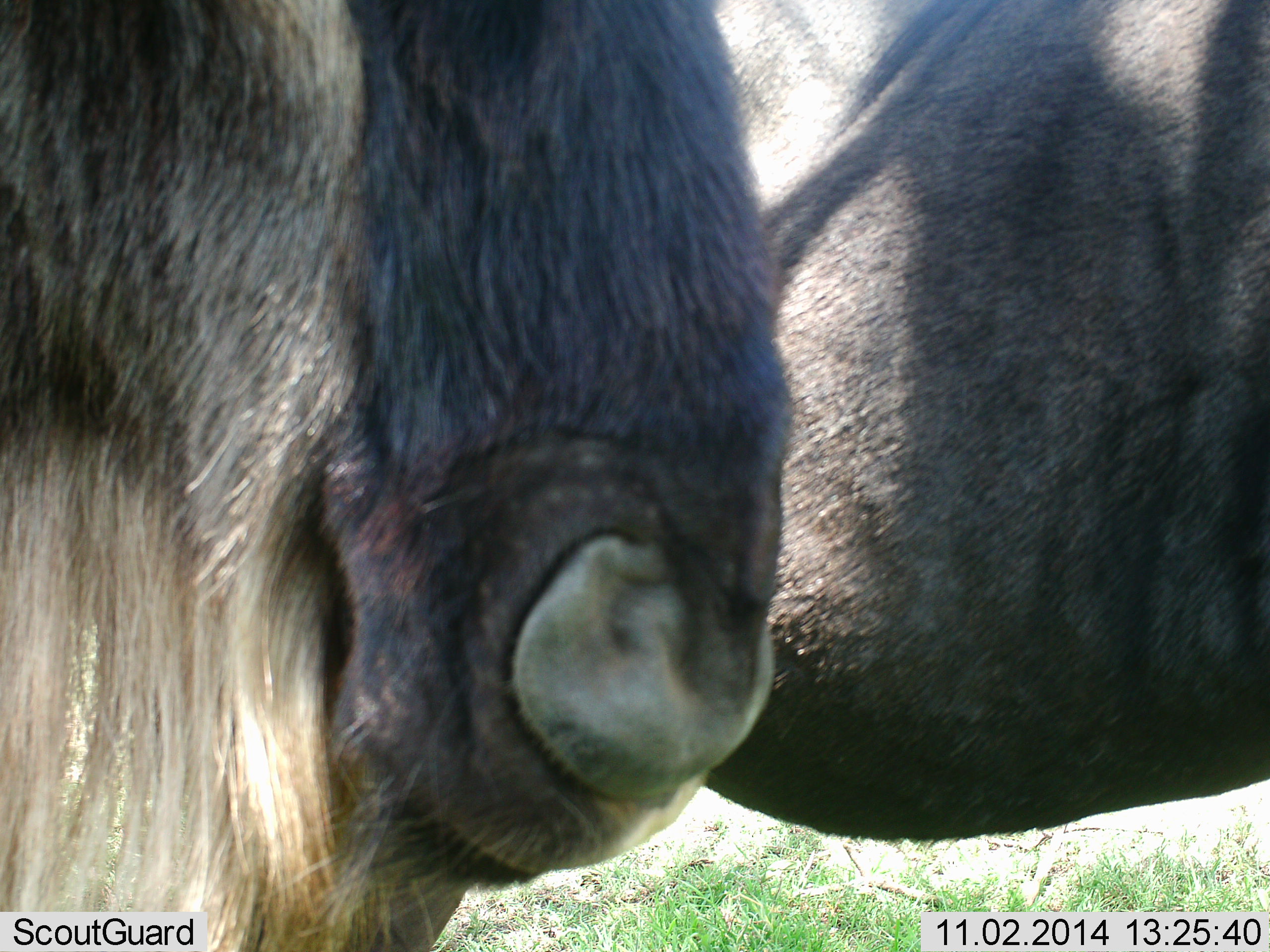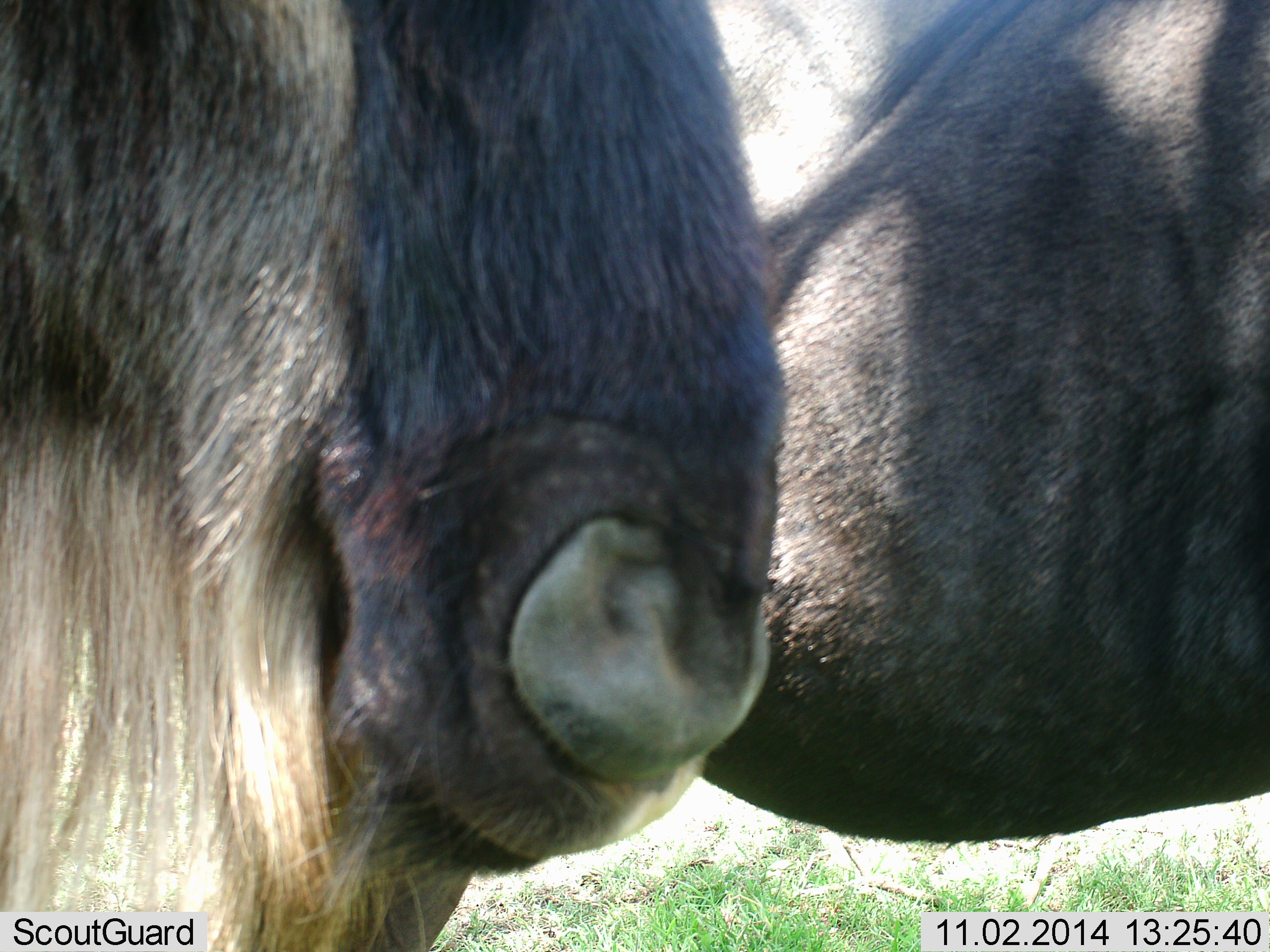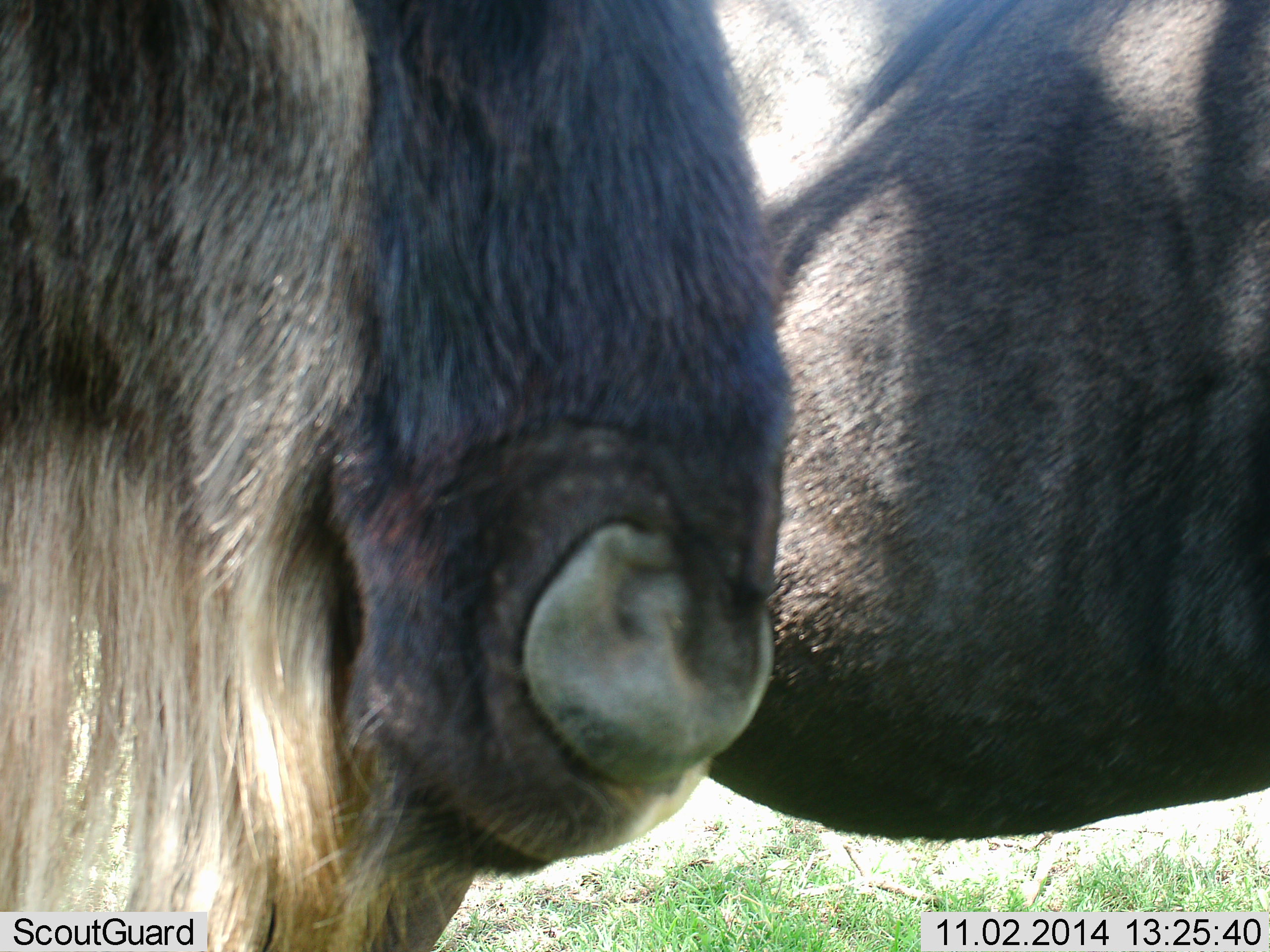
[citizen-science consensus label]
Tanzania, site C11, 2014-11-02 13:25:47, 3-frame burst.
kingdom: Animalia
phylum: Chordata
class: Mammalia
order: Artiodactyla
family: Bovidae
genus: Connochaetes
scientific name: Connochaetes taurinus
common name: blue wildebeest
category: wildebeest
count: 2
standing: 100%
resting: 0%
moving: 0%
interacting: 0%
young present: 0%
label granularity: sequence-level